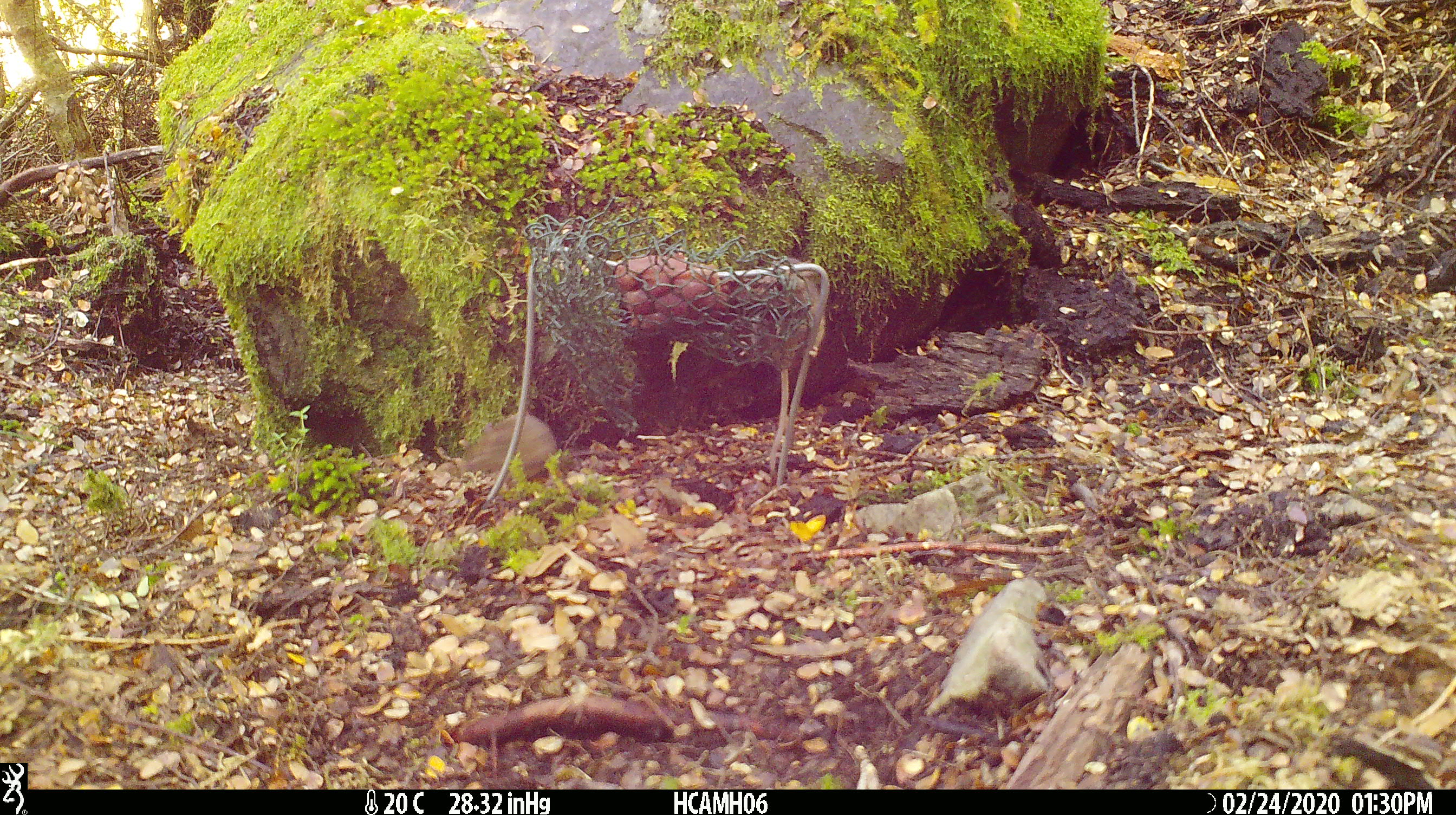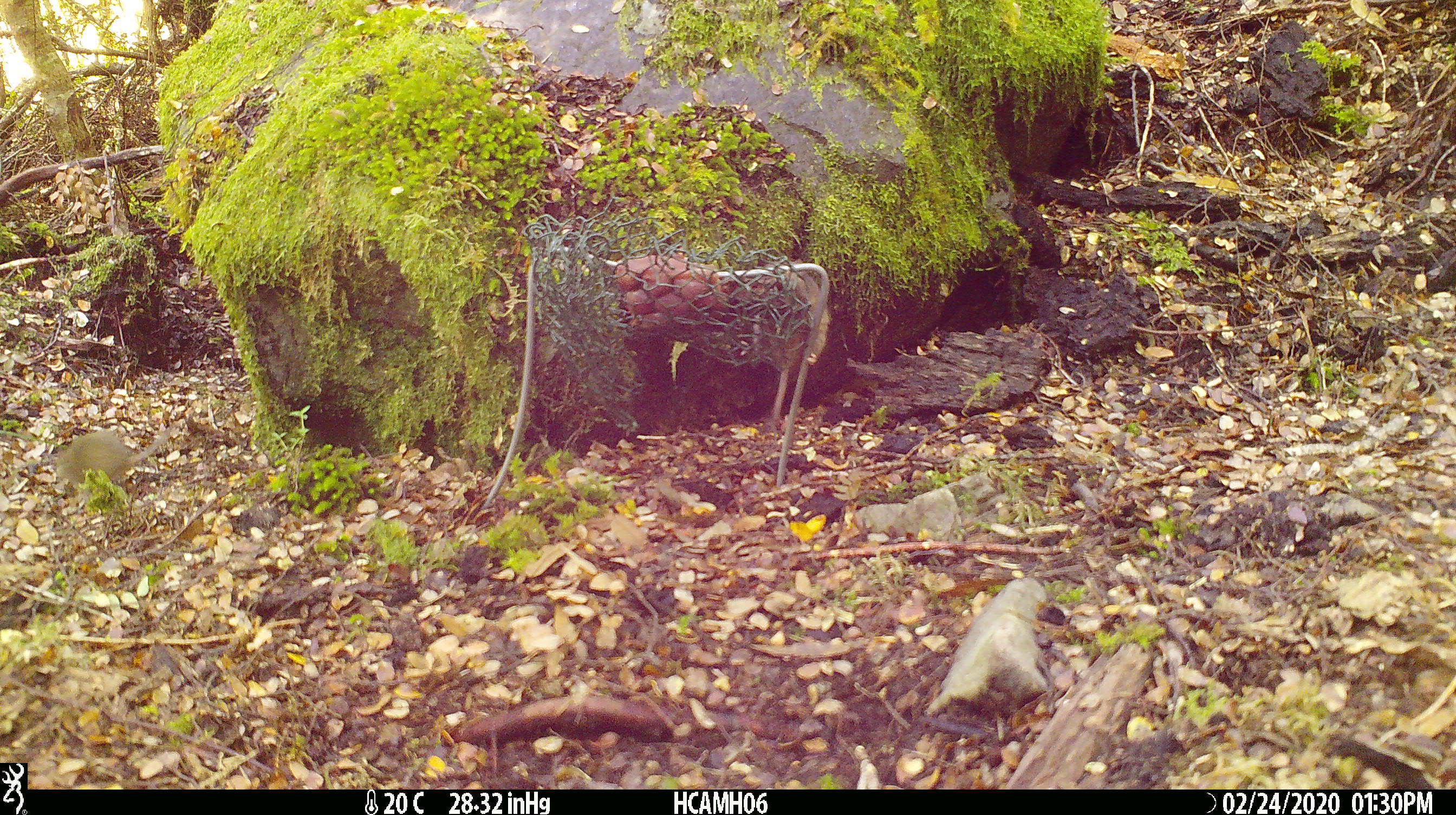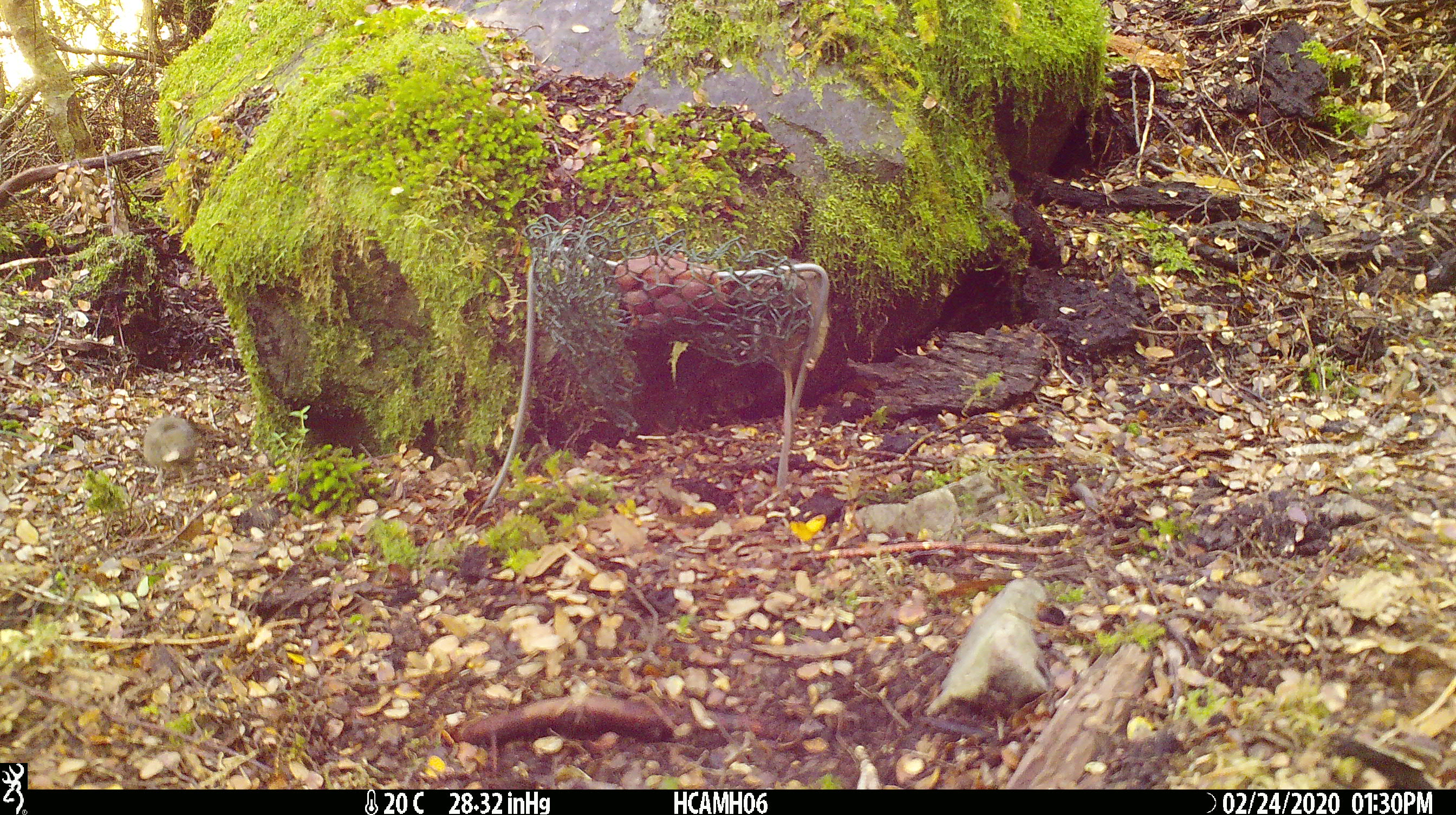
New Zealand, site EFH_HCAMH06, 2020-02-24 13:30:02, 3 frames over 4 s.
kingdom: Animalia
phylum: Chordata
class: Mammalia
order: Rodentia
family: Muridae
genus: Mus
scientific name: Mus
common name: mouse